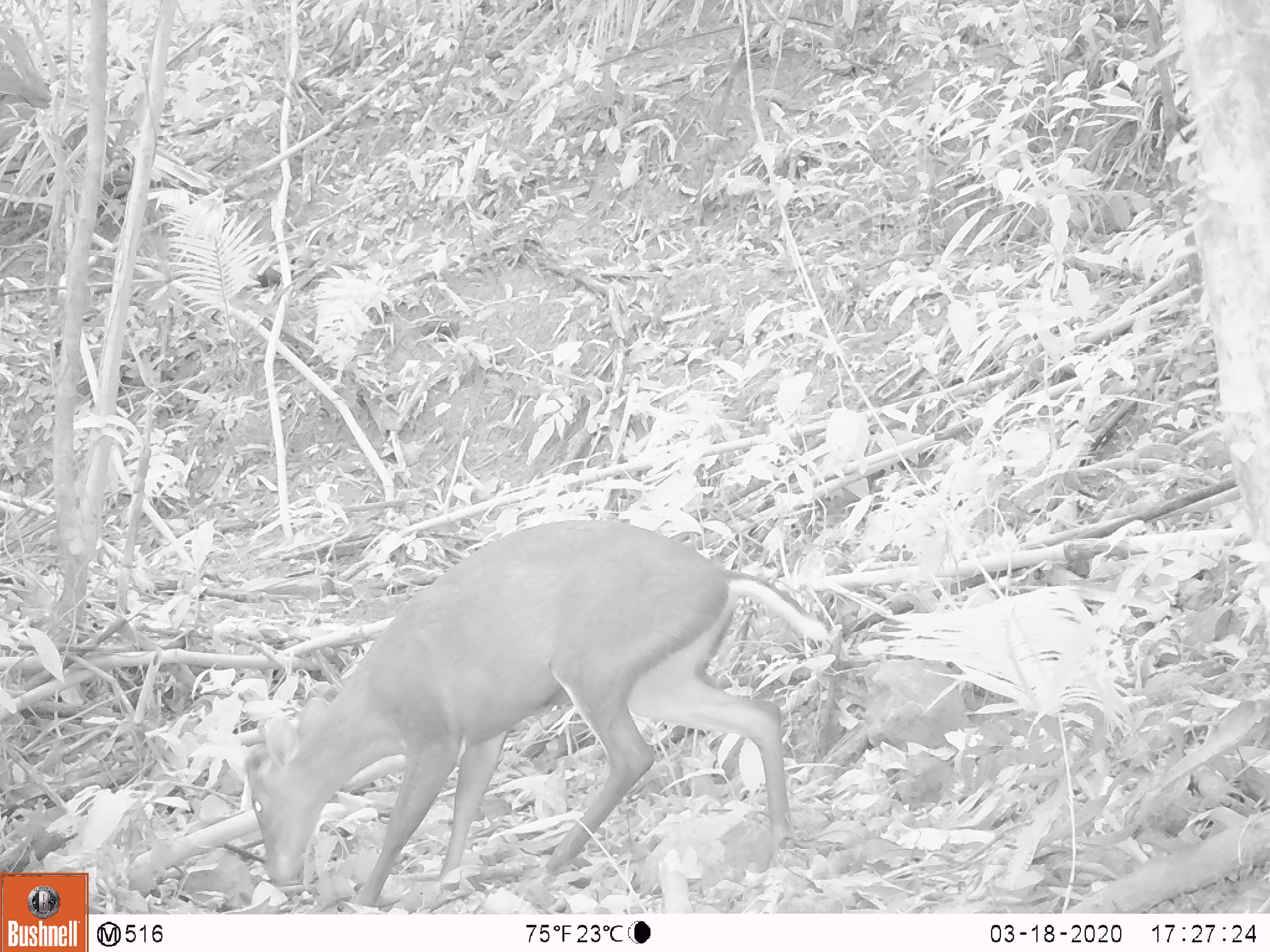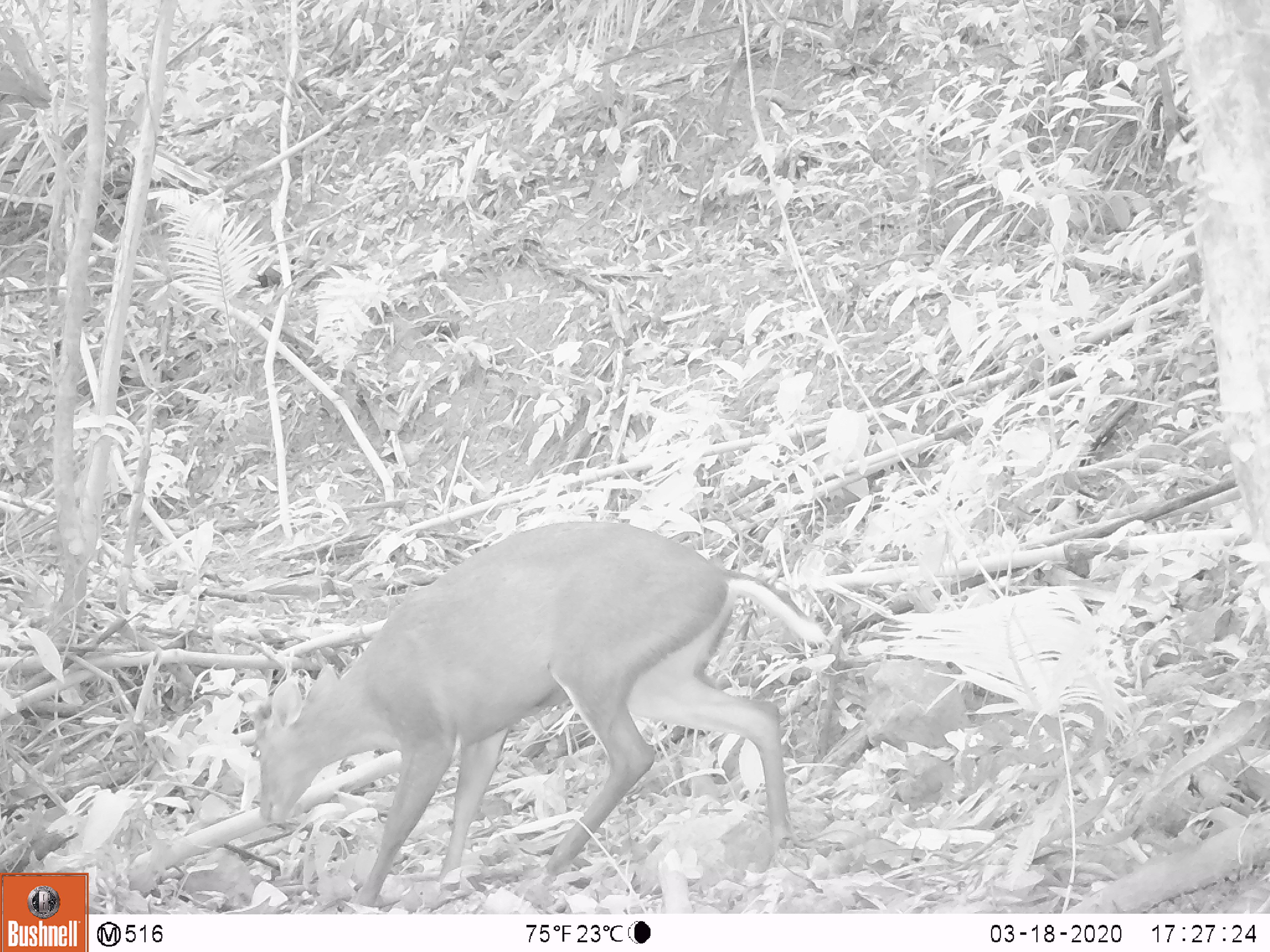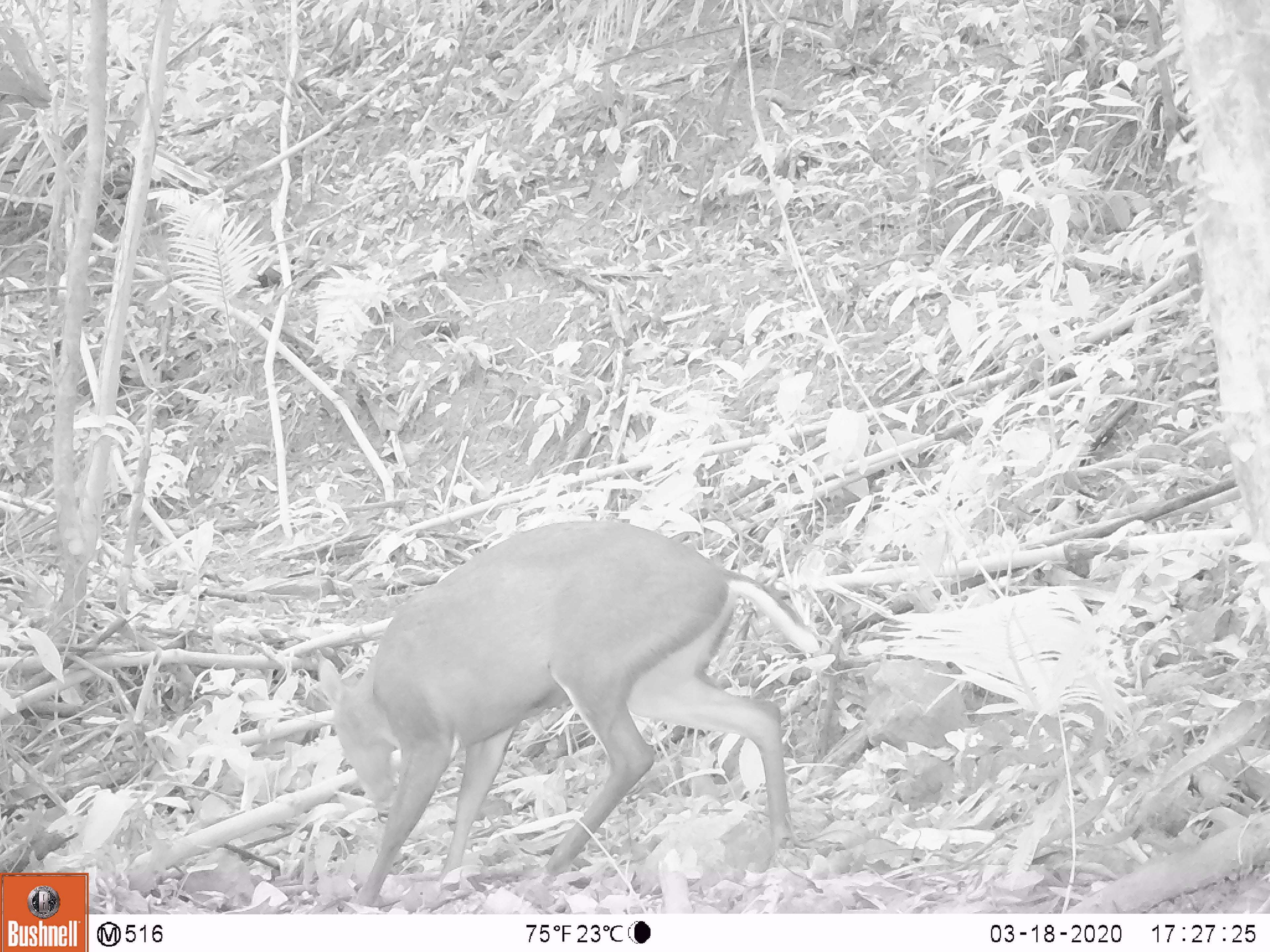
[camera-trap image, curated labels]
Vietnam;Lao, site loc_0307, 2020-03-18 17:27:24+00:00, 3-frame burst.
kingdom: Animalia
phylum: Chordata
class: Mammalia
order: Artiodactyla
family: Cervidae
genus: Muntiacus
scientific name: Muntiacus rooseveltorum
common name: roosevelt's muntjac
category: roosevelts muntjac group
Roosevelts muntjac group (roosevelt's muntjac) (Muntiacus rooseveltorum). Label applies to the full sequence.